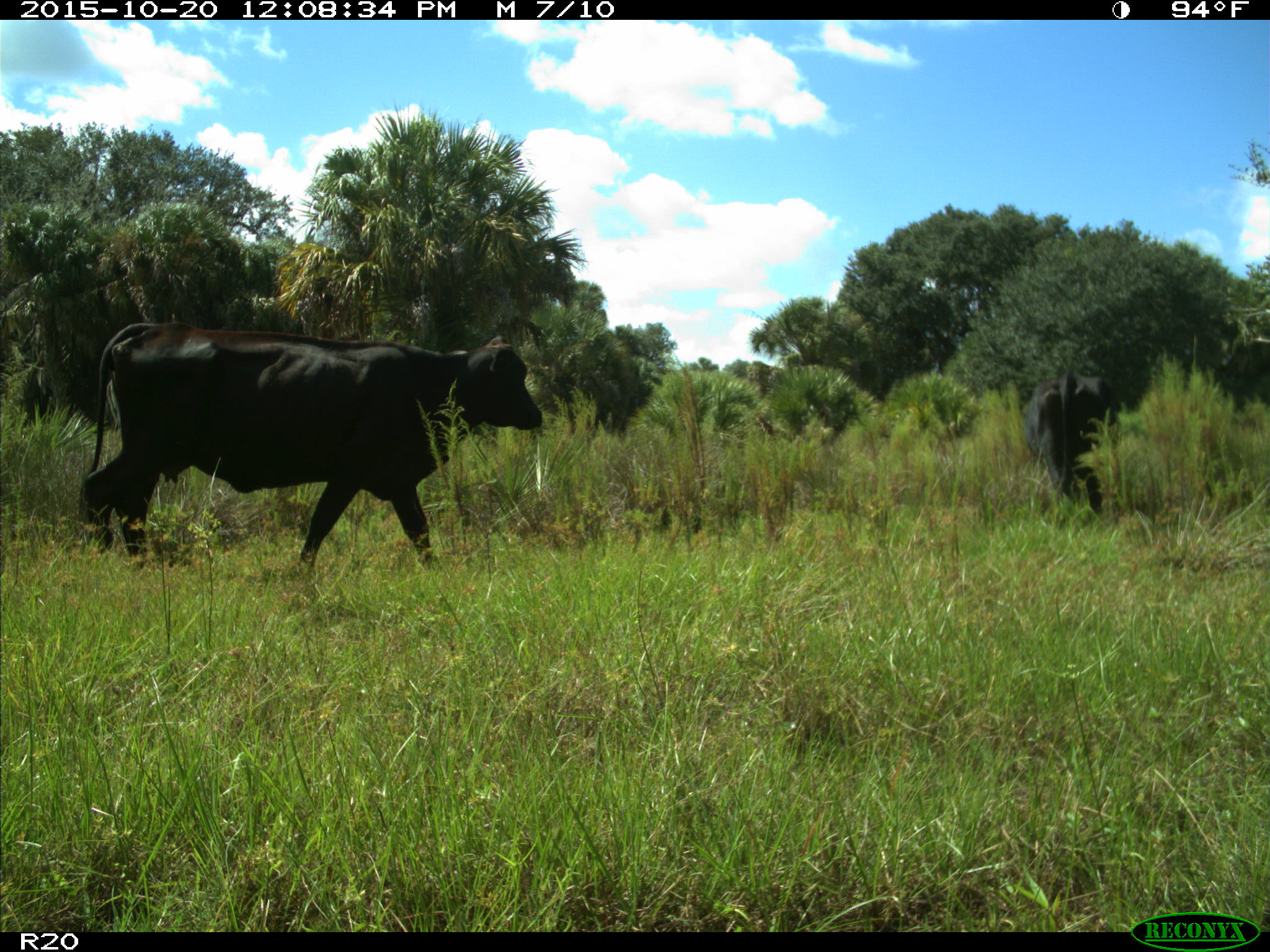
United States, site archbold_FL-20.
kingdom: Animalia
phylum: Chordata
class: Mammalia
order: Artiodactyla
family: Bovidae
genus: Bos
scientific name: Bos taurus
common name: domestic cow